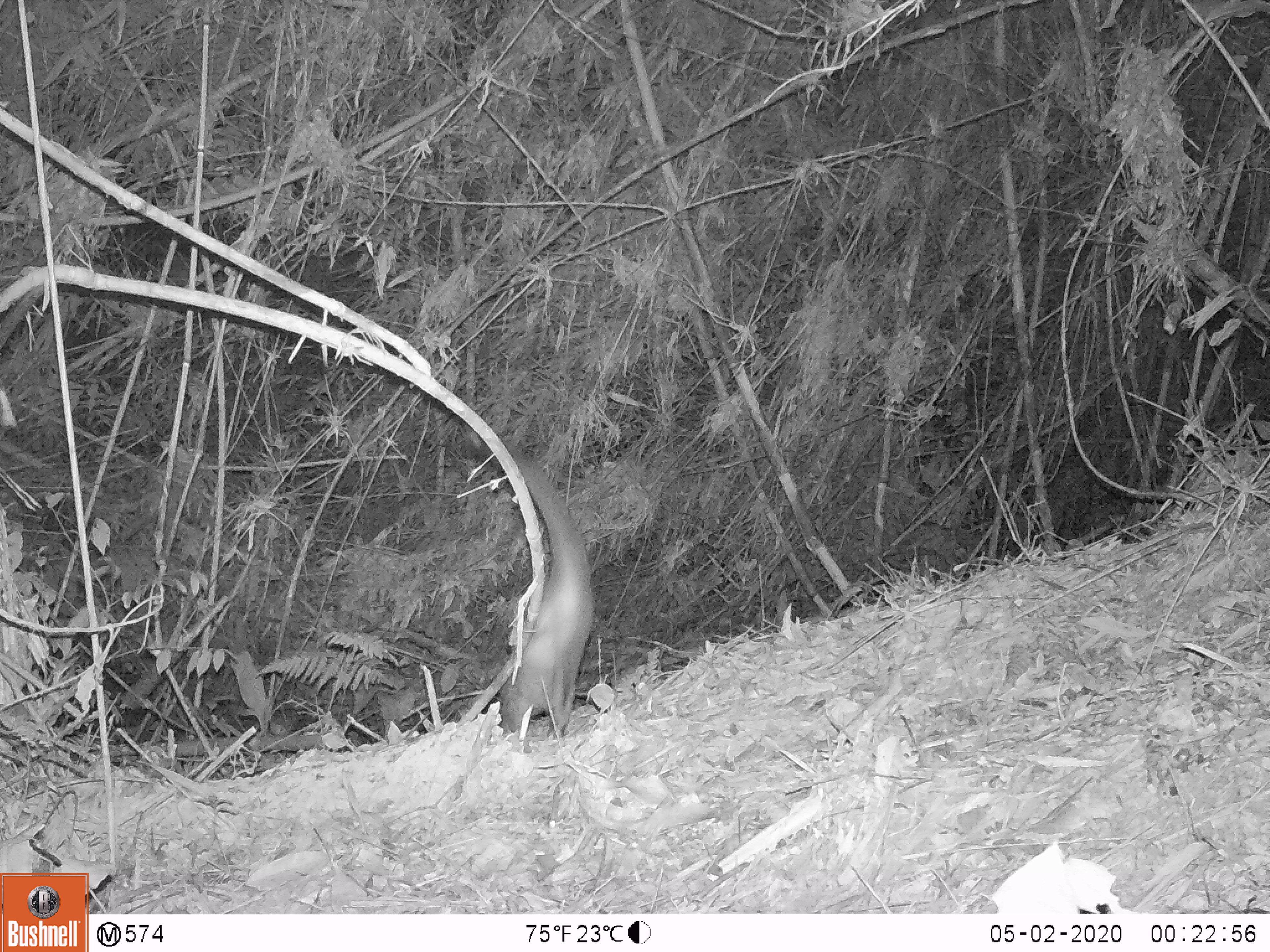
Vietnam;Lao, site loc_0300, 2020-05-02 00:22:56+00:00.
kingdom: Animalia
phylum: Chordata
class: Mammalia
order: Carnivora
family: Viverridae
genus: Paguma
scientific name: Paguma larvata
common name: masked palm civet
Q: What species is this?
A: Masked palm civet (Paguma larvata).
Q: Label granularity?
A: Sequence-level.